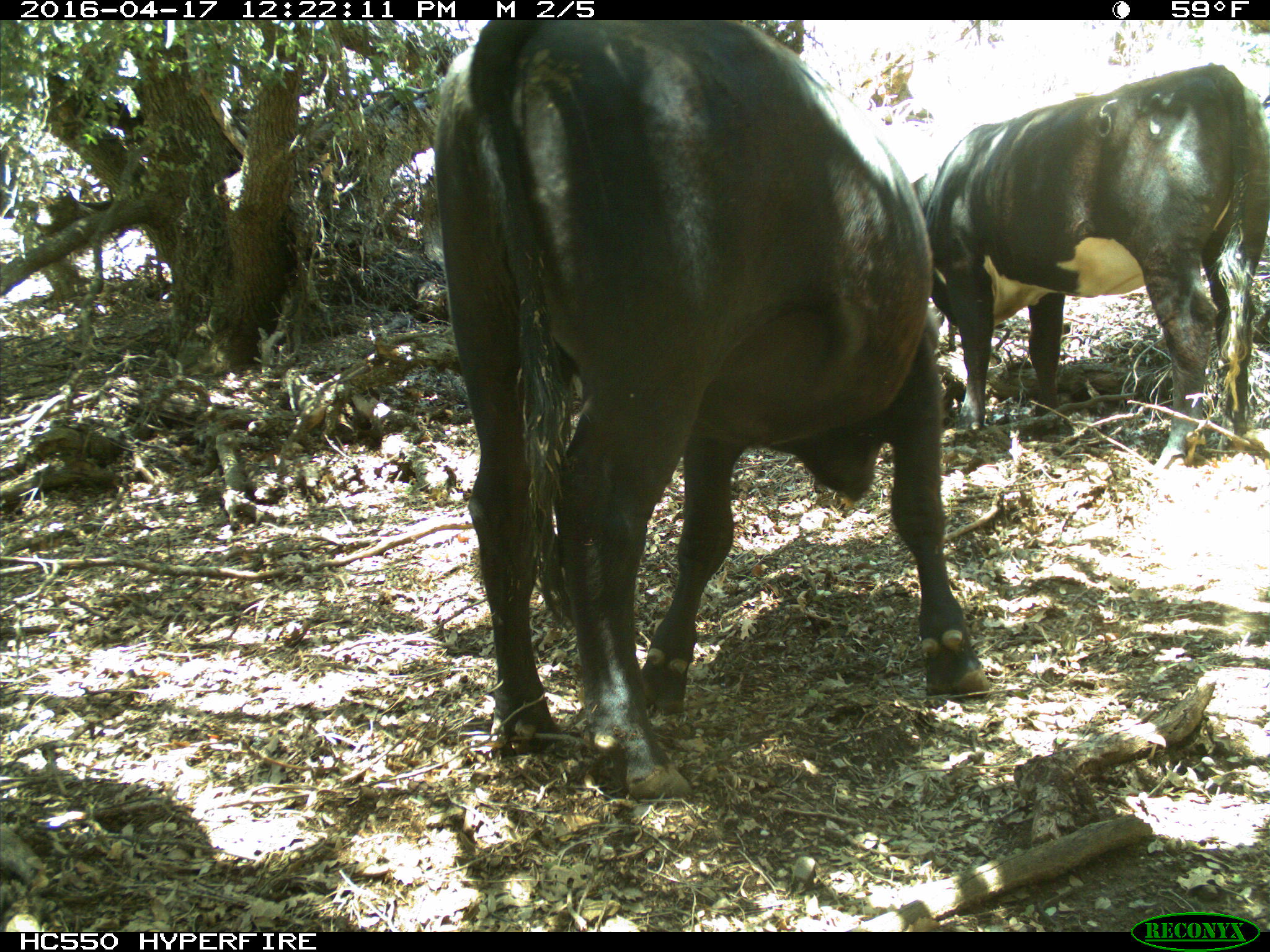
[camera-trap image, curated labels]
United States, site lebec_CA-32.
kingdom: Animalia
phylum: Chordata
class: Mammalia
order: Artiodactyla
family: Bovidae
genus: Bos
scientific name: Bos taurus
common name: domestic cow